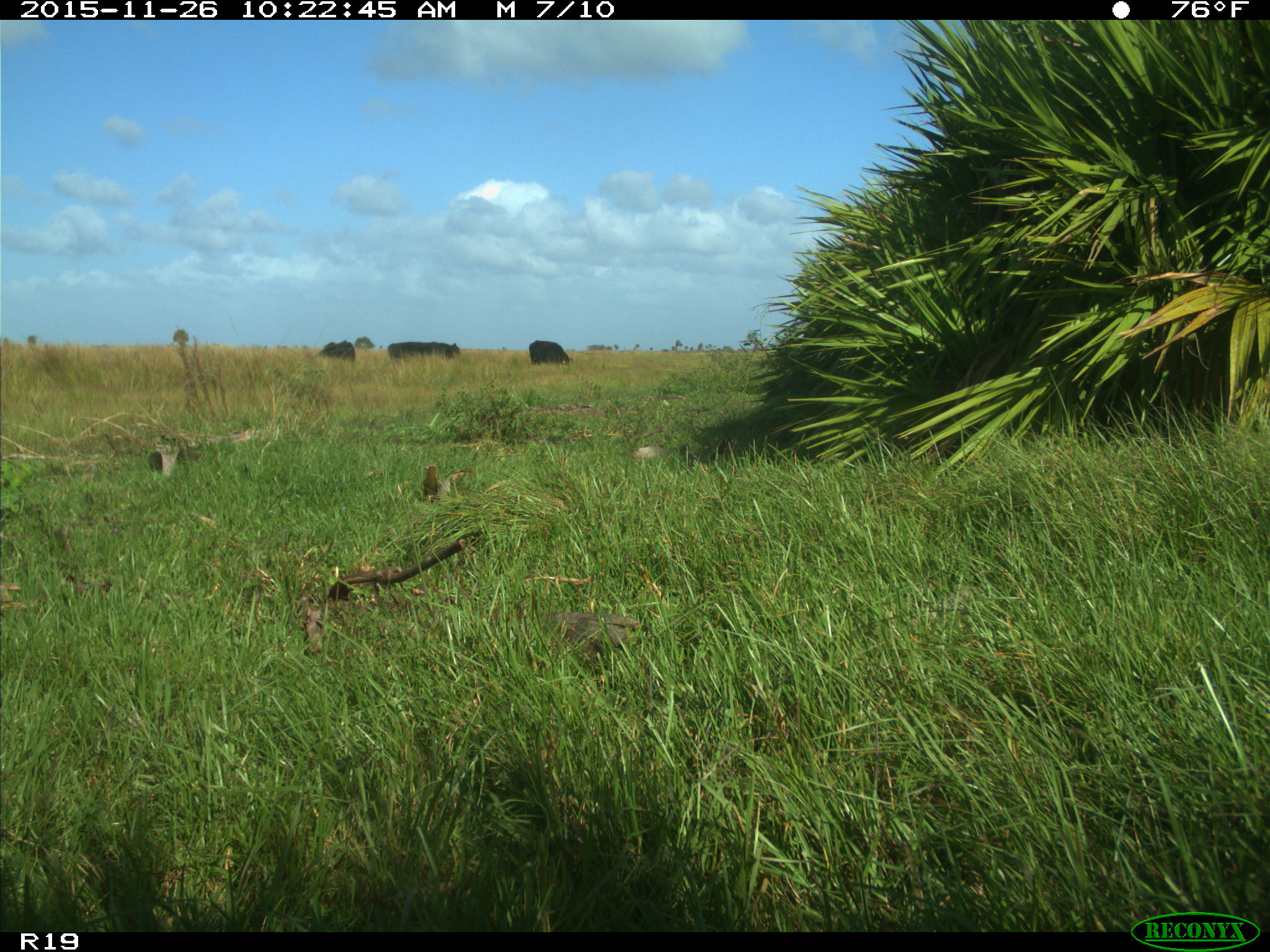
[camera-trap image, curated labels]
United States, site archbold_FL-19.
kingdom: Animalia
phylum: Chordata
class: Mammalia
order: Artiodactyla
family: Bovidae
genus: Bos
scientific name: Bos taurus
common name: domestic cow